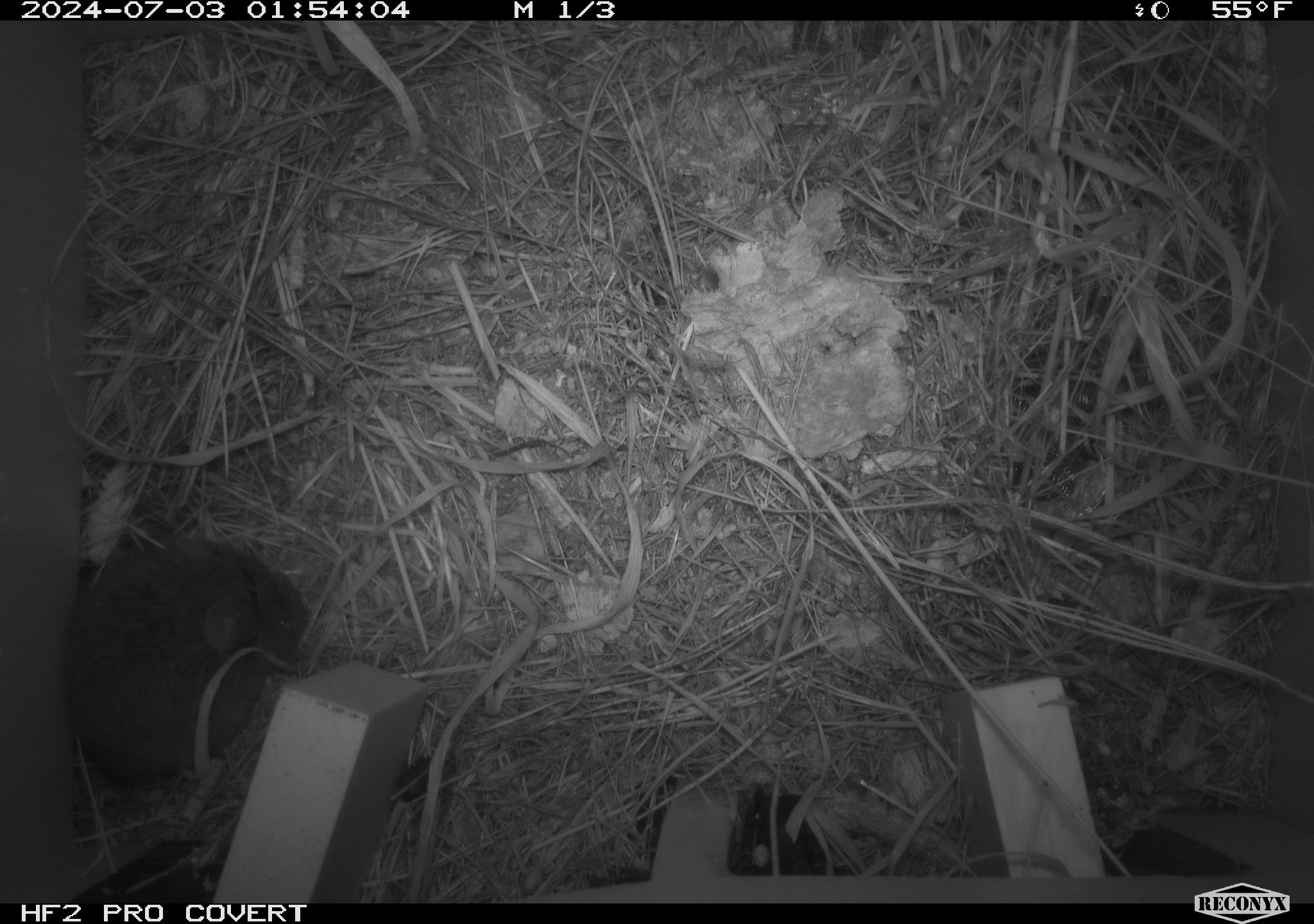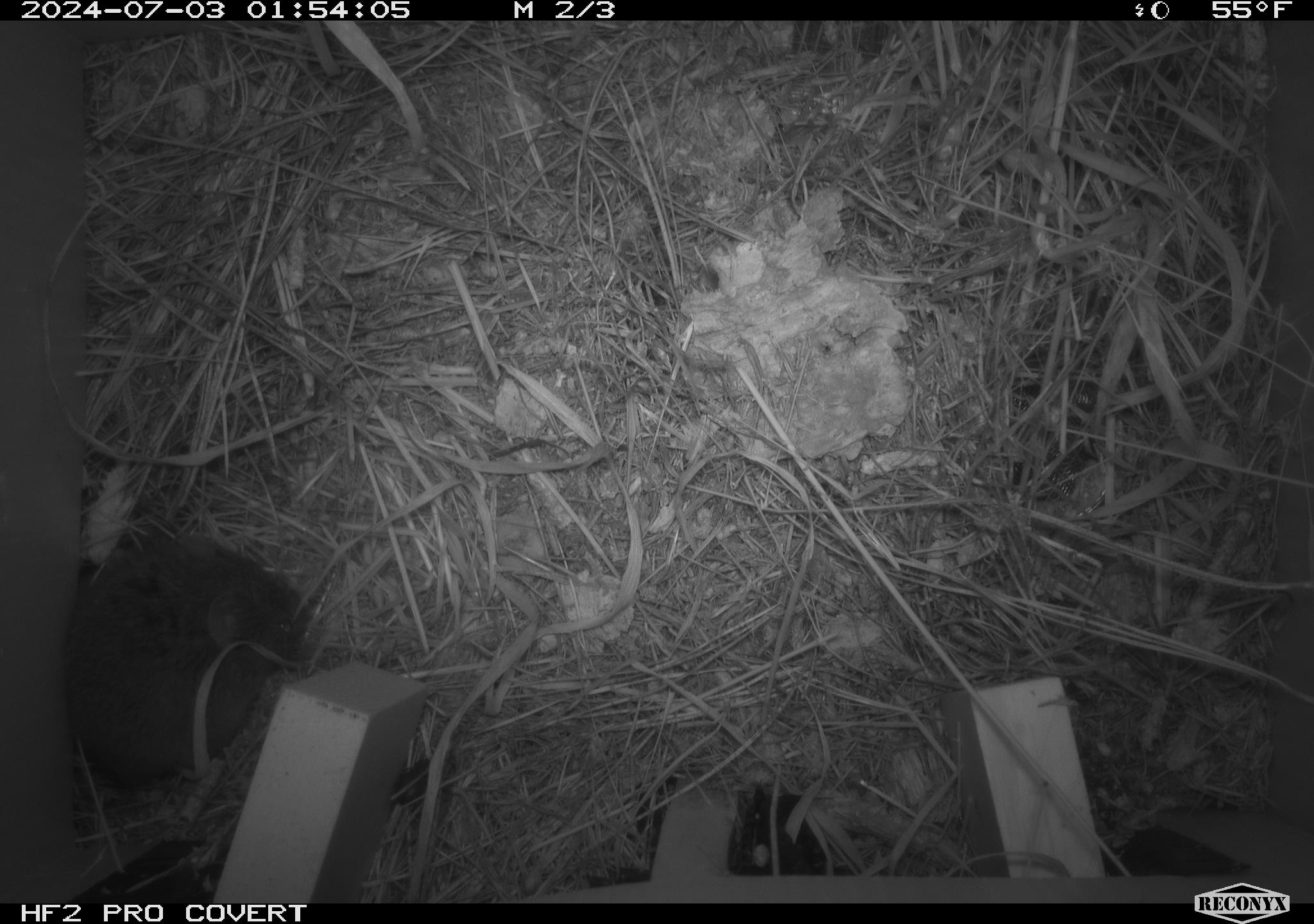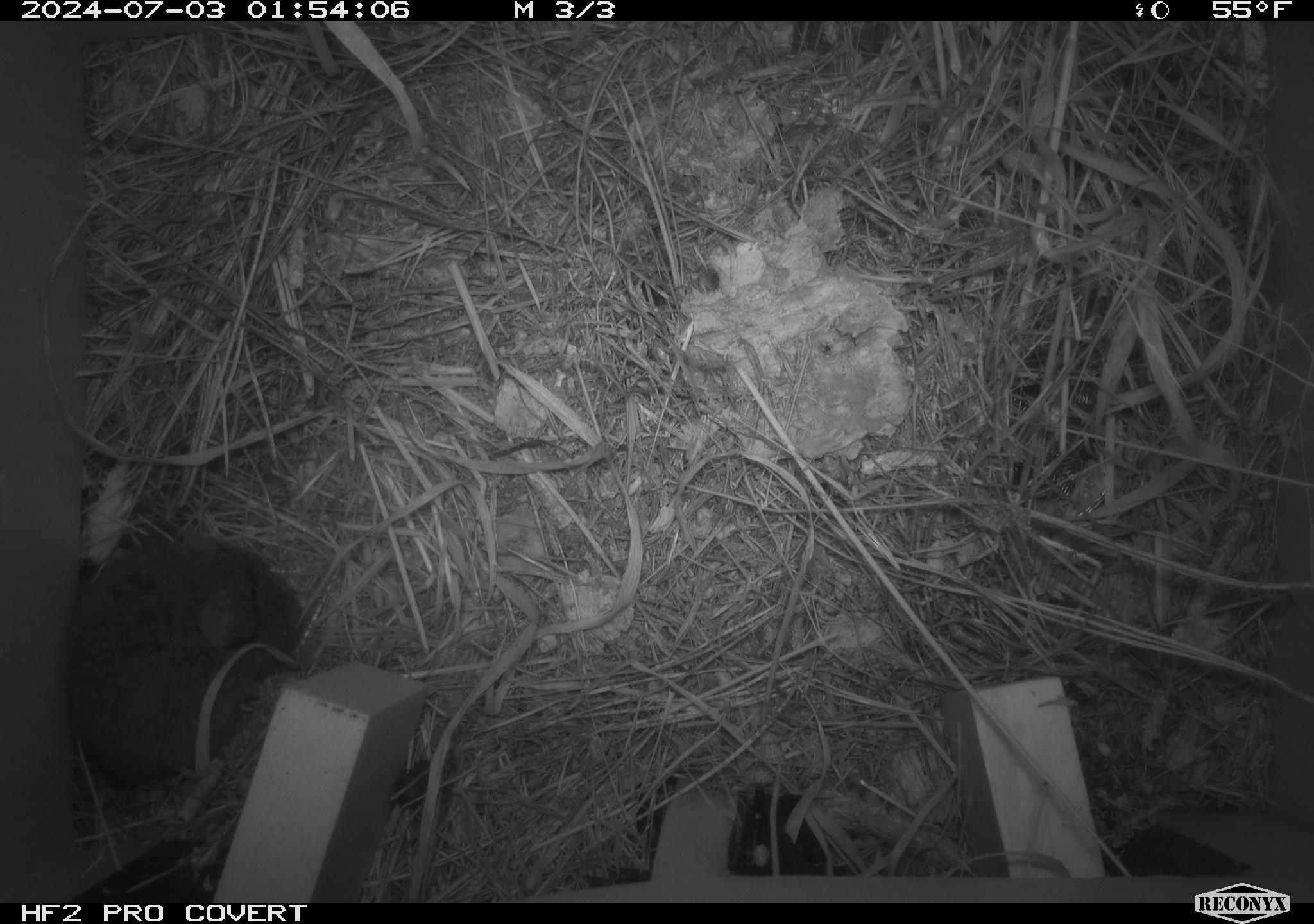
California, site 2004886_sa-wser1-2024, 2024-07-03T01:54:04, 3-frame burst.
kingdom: Animalia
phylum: Chordata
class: Mammalia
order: Rodentia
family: Cricetidae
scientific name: Arvicolinae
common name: voles, lemmings, and muskrats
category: arvicolinae subfamily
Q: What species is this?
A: Arvicolinae subfamily (voles, lemmings, and muskrats) (Arvicolinae).